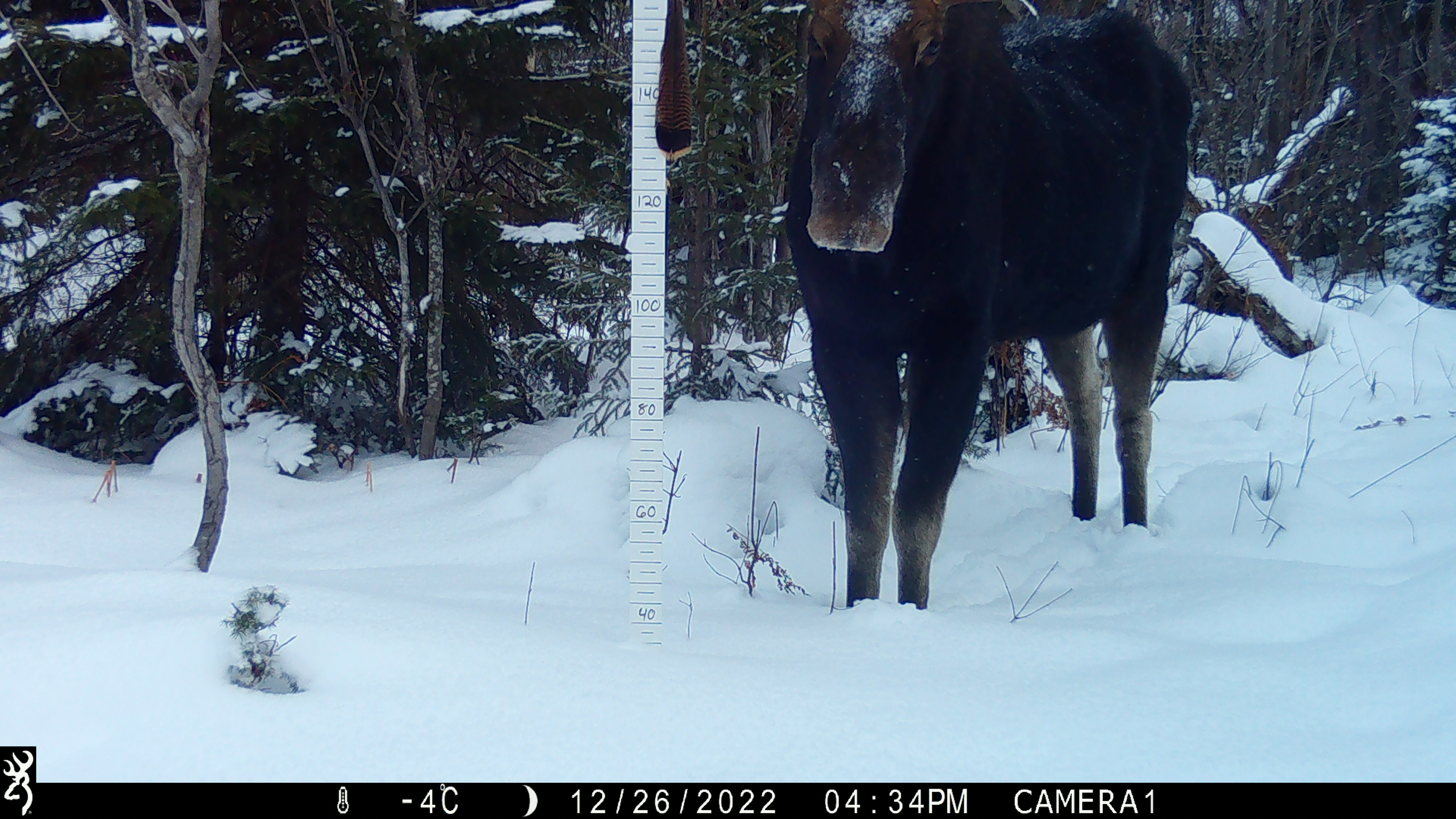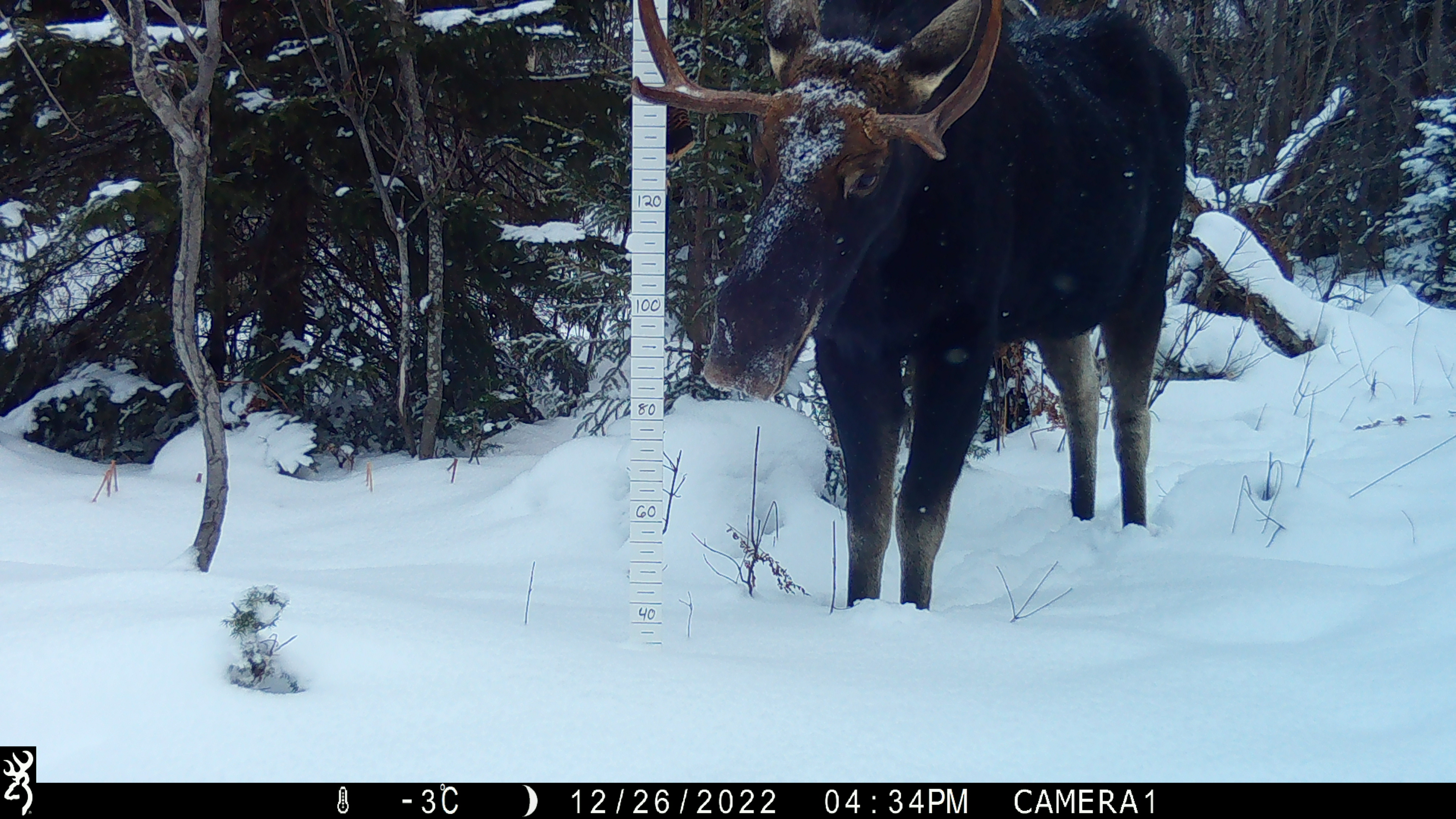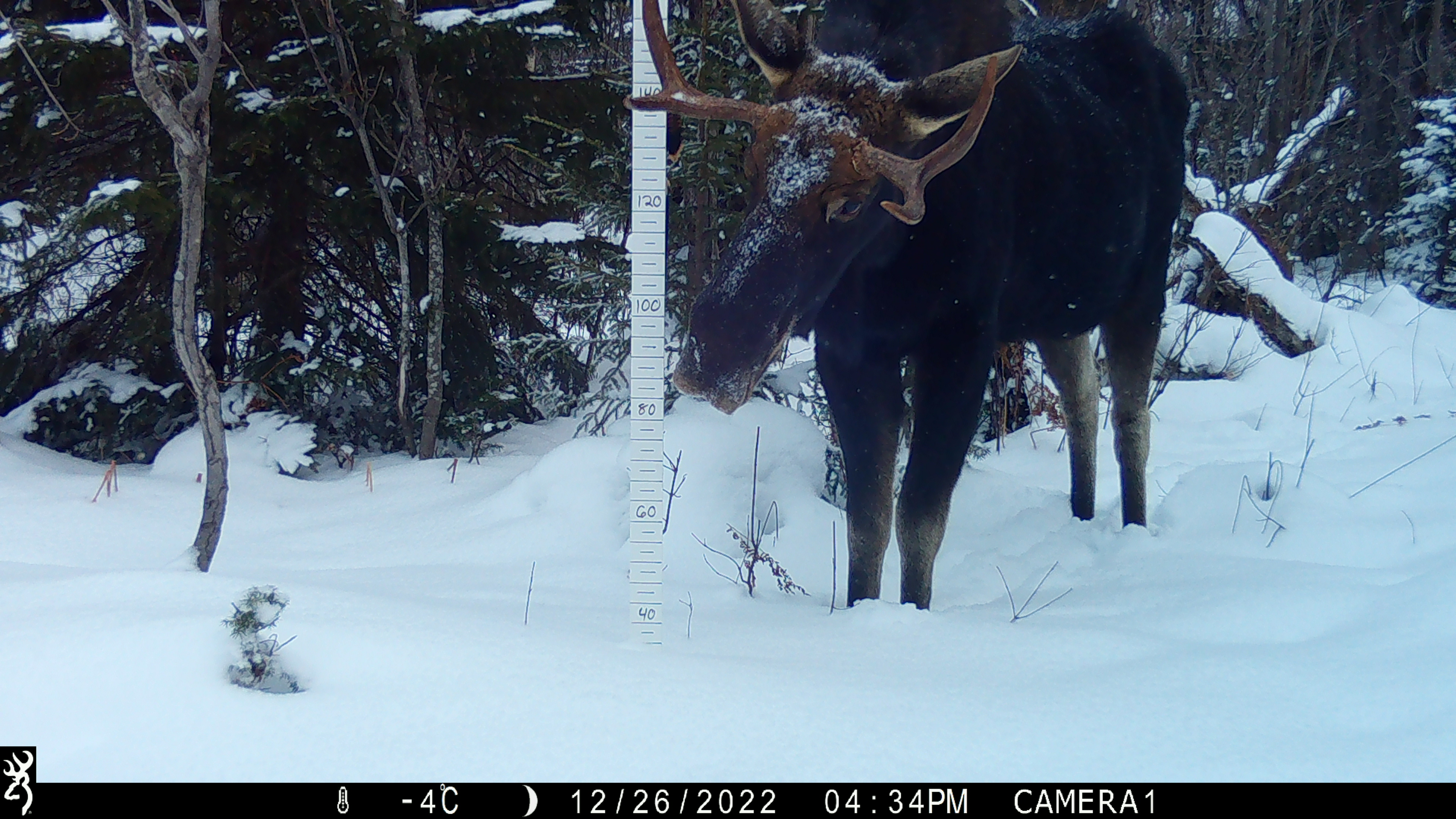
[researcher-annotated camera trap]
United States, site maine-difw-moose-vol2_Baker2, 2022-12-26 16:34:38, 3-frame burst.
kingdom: Animalia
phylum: Chordata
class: Mammalia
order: Artiodactyla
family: Cervidae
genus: Alces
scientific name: Alces alces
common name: moose